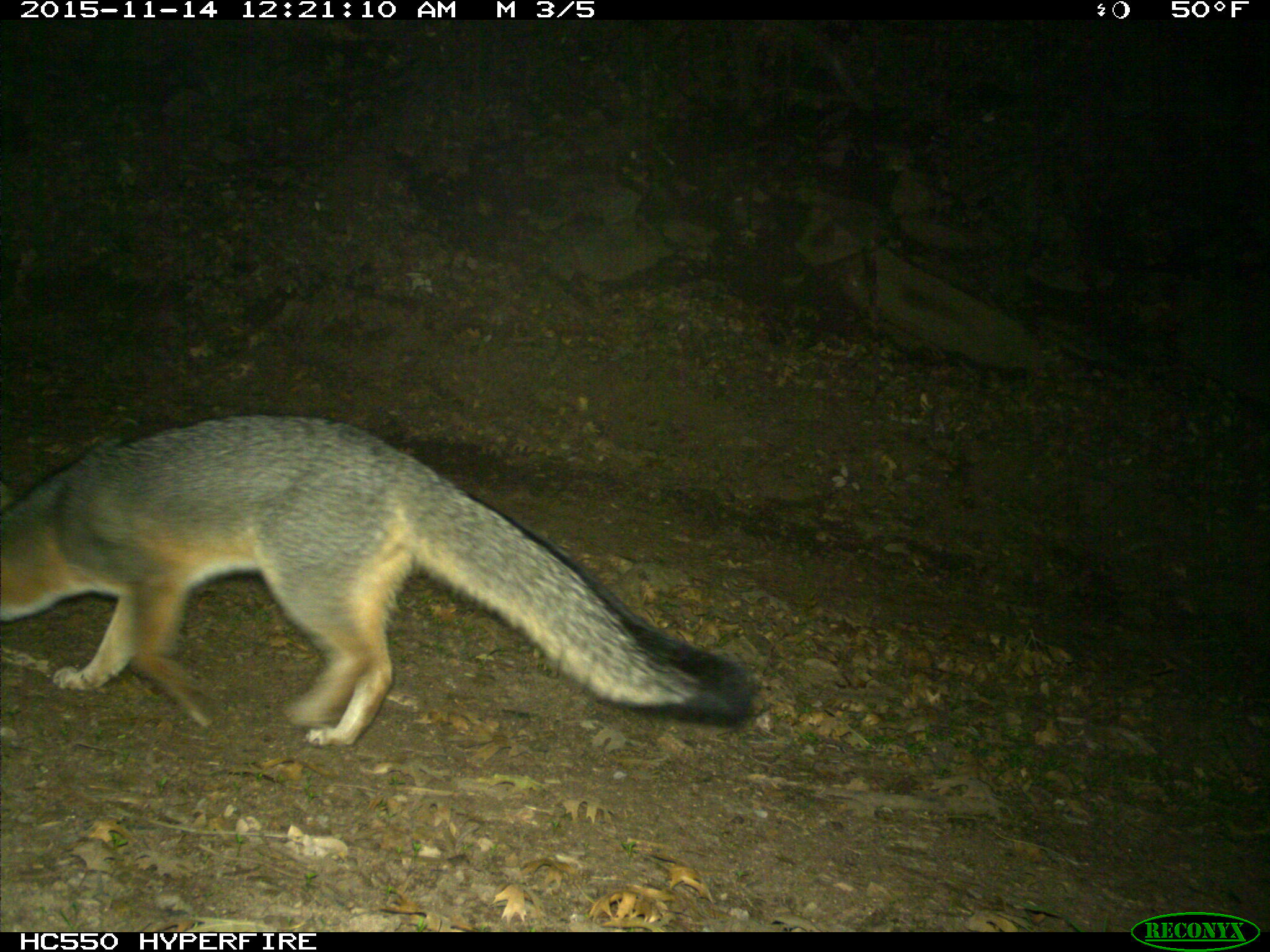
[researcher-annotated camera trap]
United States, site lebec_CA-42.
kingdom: Animalia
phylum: Chordata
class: Mammalia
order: Carnivora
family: Canidae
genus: Urocyon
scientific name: Urocyon cinereoargenteus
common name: gray fox